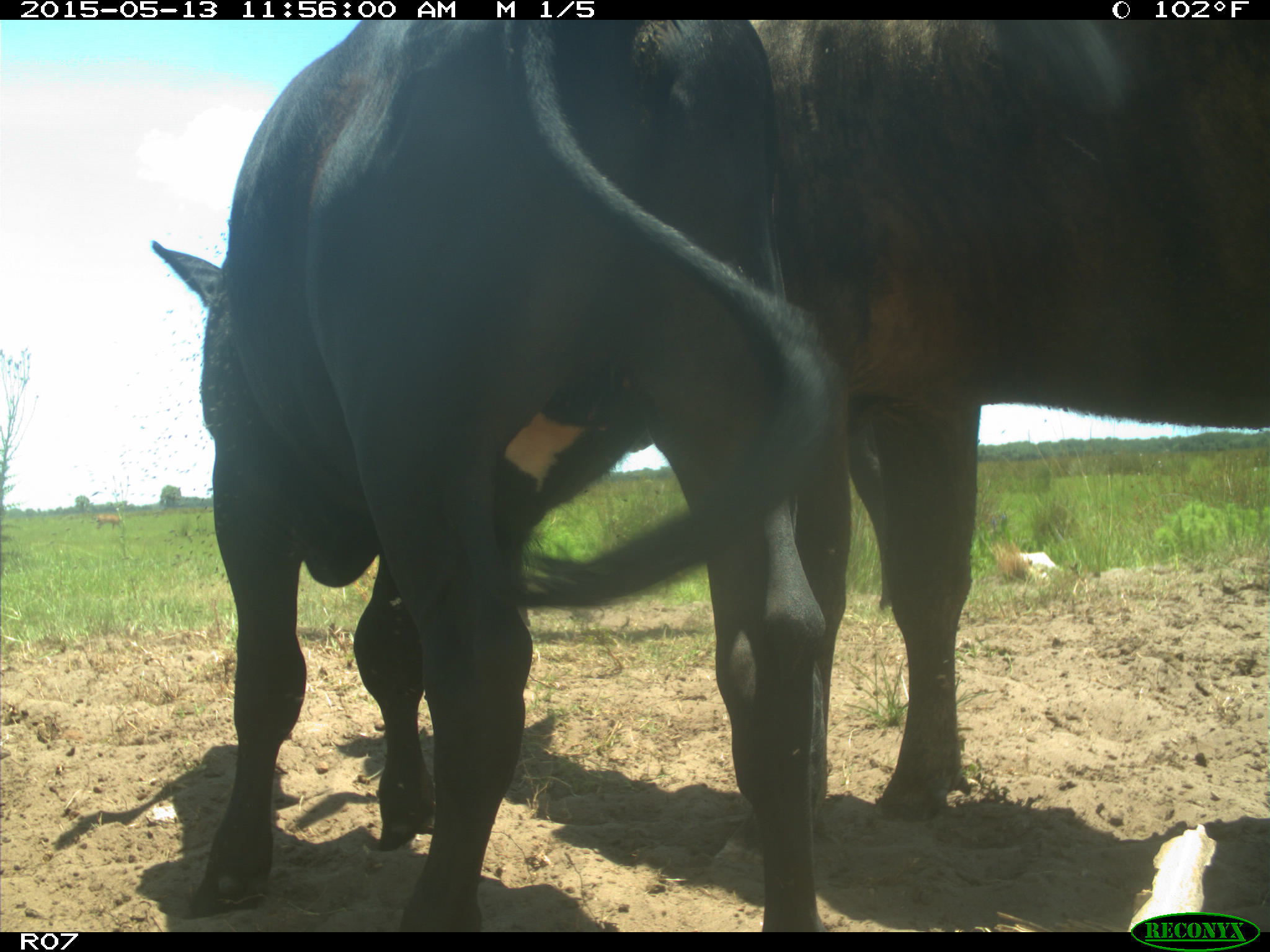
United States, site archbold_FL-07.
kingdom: Animalia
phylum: Chordata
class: Mammalia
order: Artiodactyla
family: Bovidae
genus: Bos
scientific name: Bos taurus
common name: domestic cow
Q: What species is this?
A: Bos taurus (domestic cow).